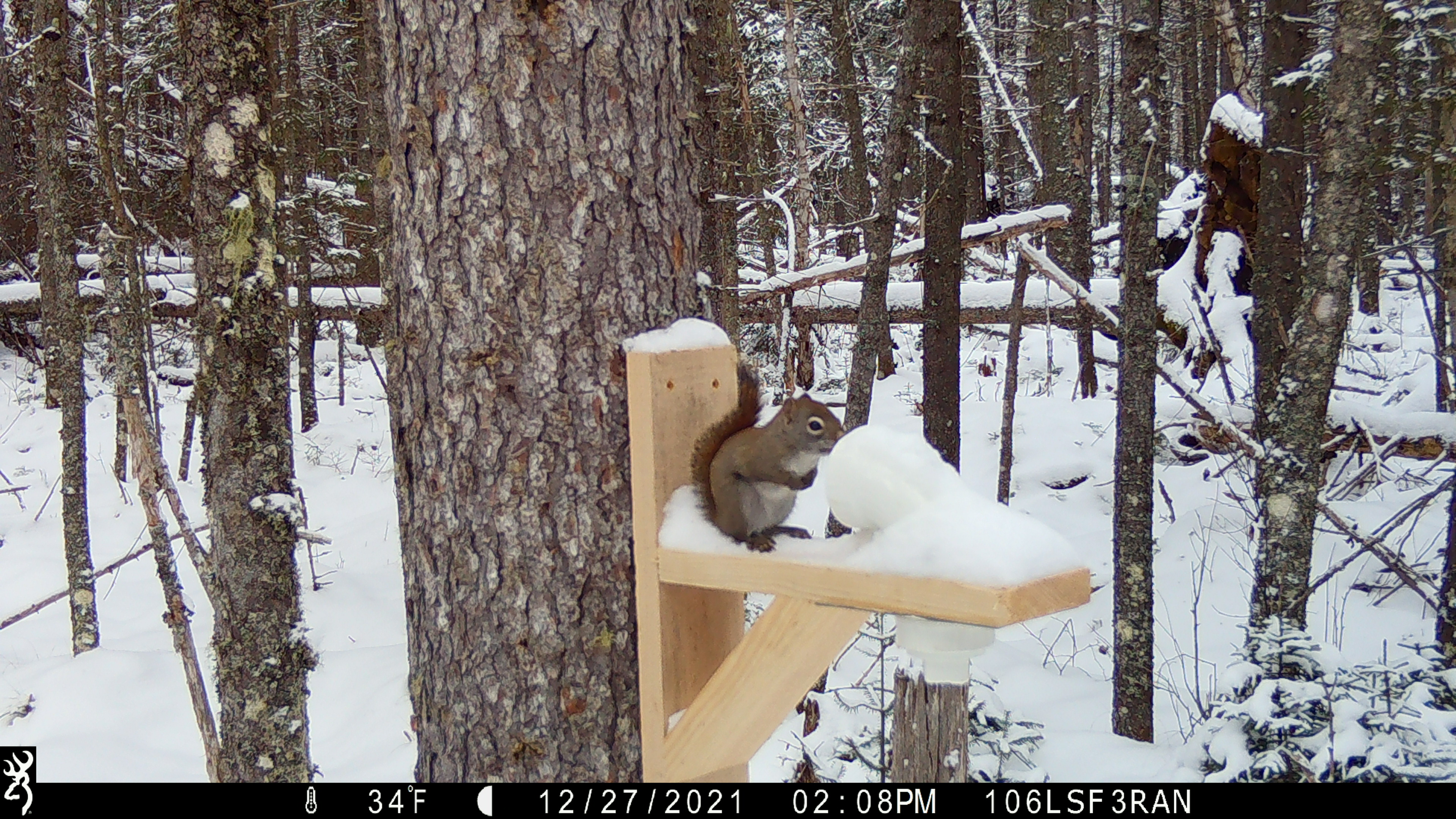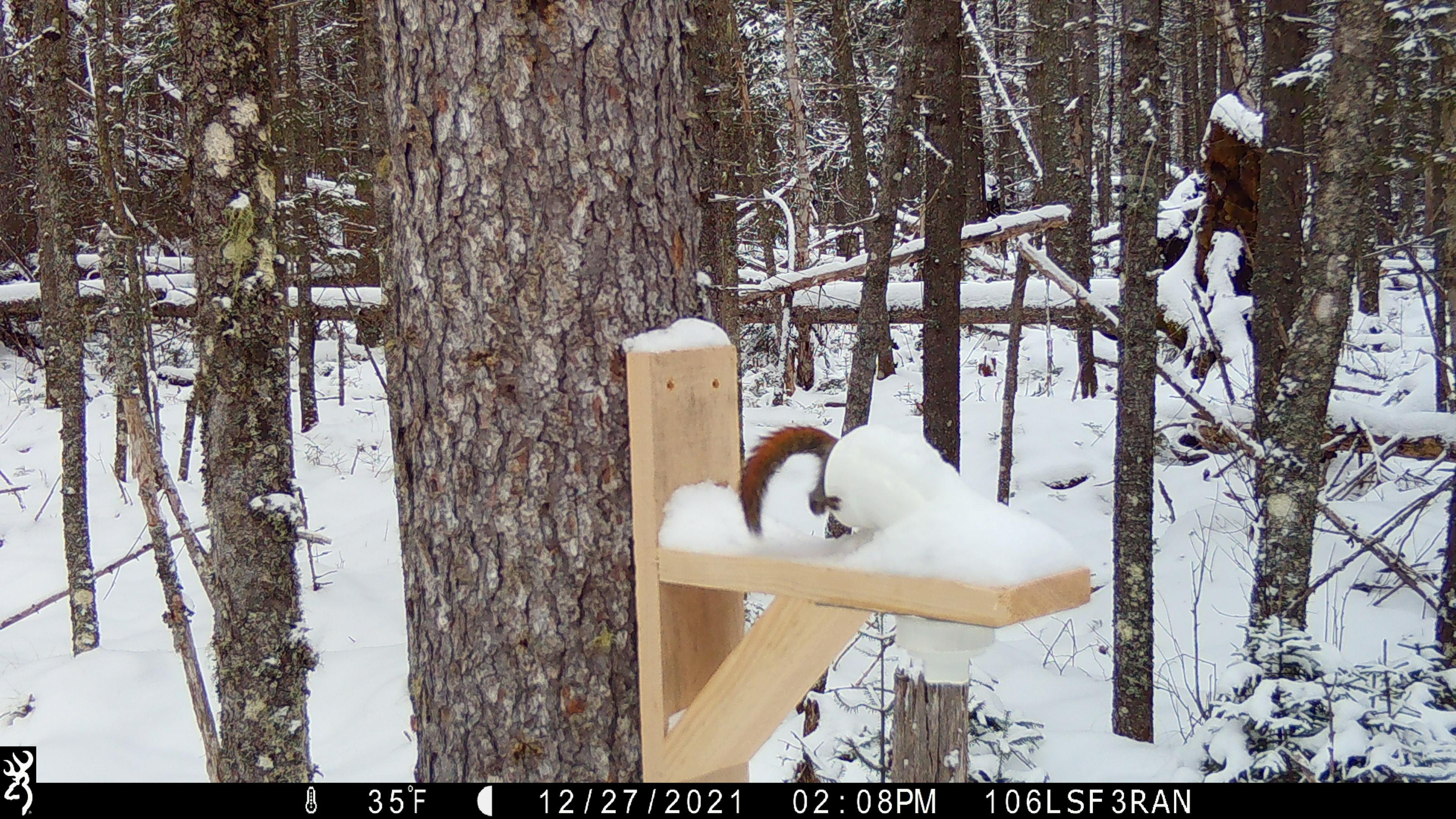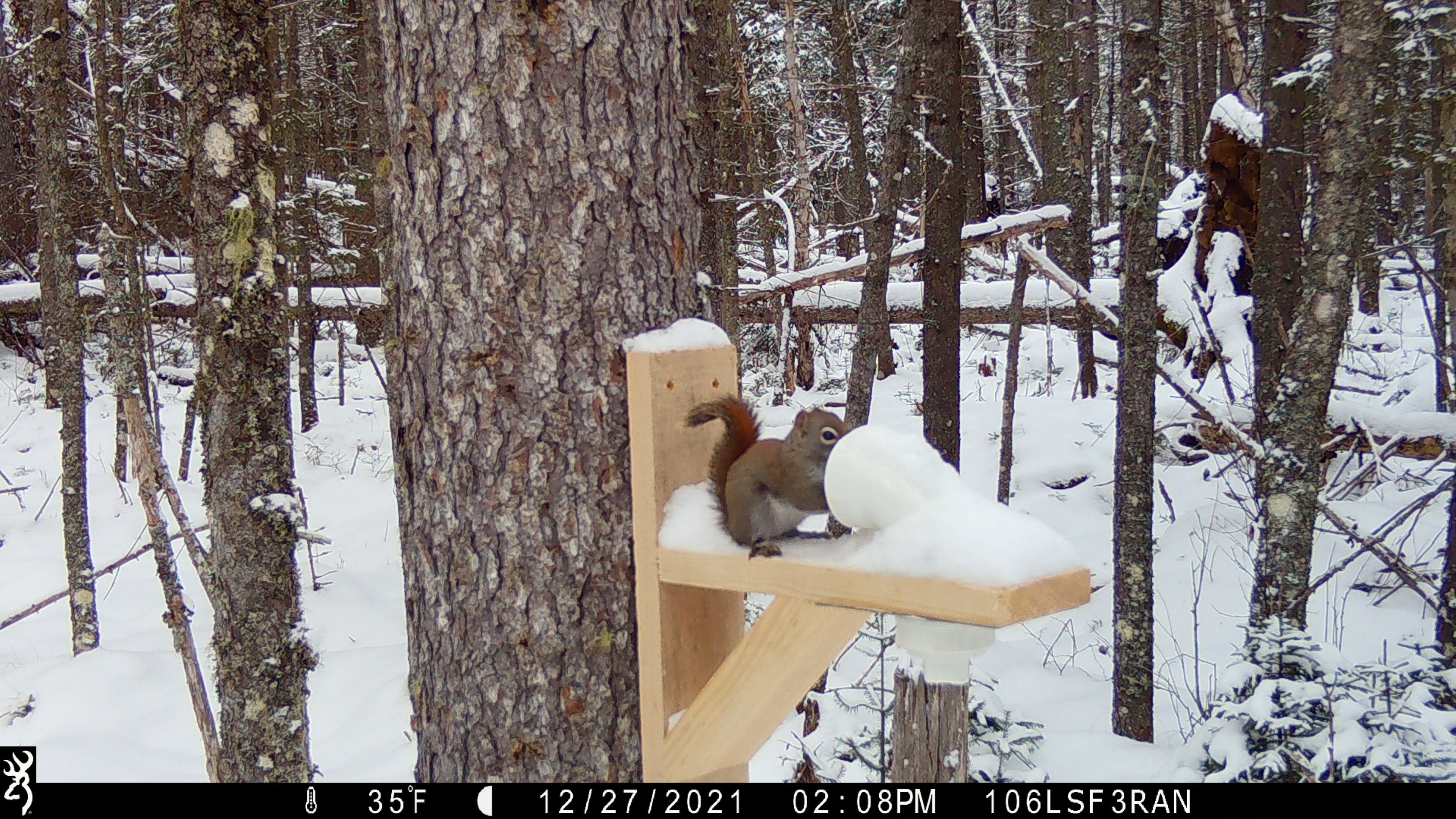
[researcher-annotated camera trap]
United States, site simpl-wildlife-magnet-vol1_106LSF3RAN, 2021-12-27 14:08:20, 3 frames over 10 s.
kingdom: Animalia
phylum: Chordata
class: Mammalia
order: Rodentia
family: Sciuridae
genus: Tamiasciurus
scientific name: Tamiasciurus hudsonicus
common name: red squirrel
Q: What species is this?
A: Red squirrel (Tamiasciurus hudsonicus).